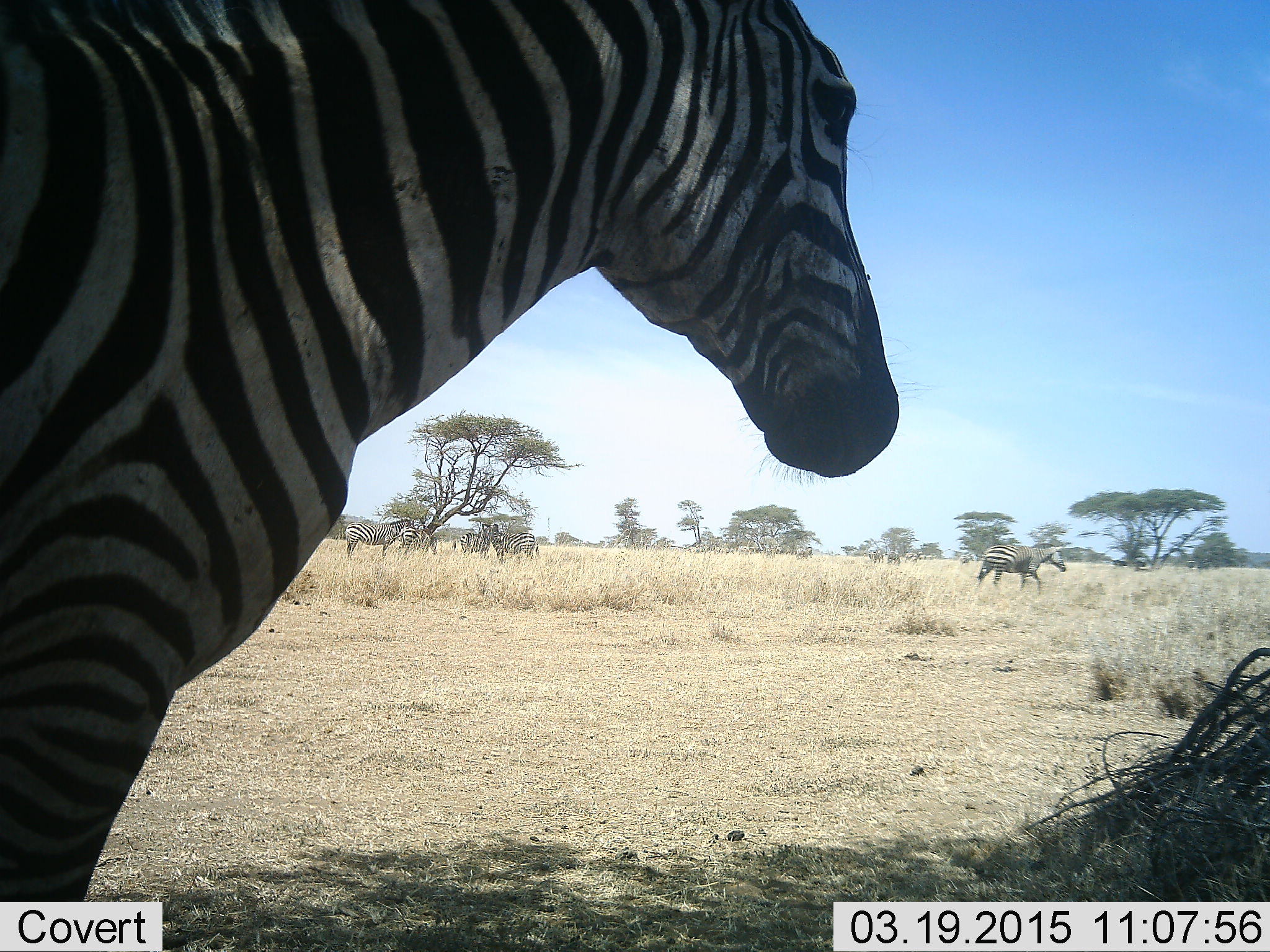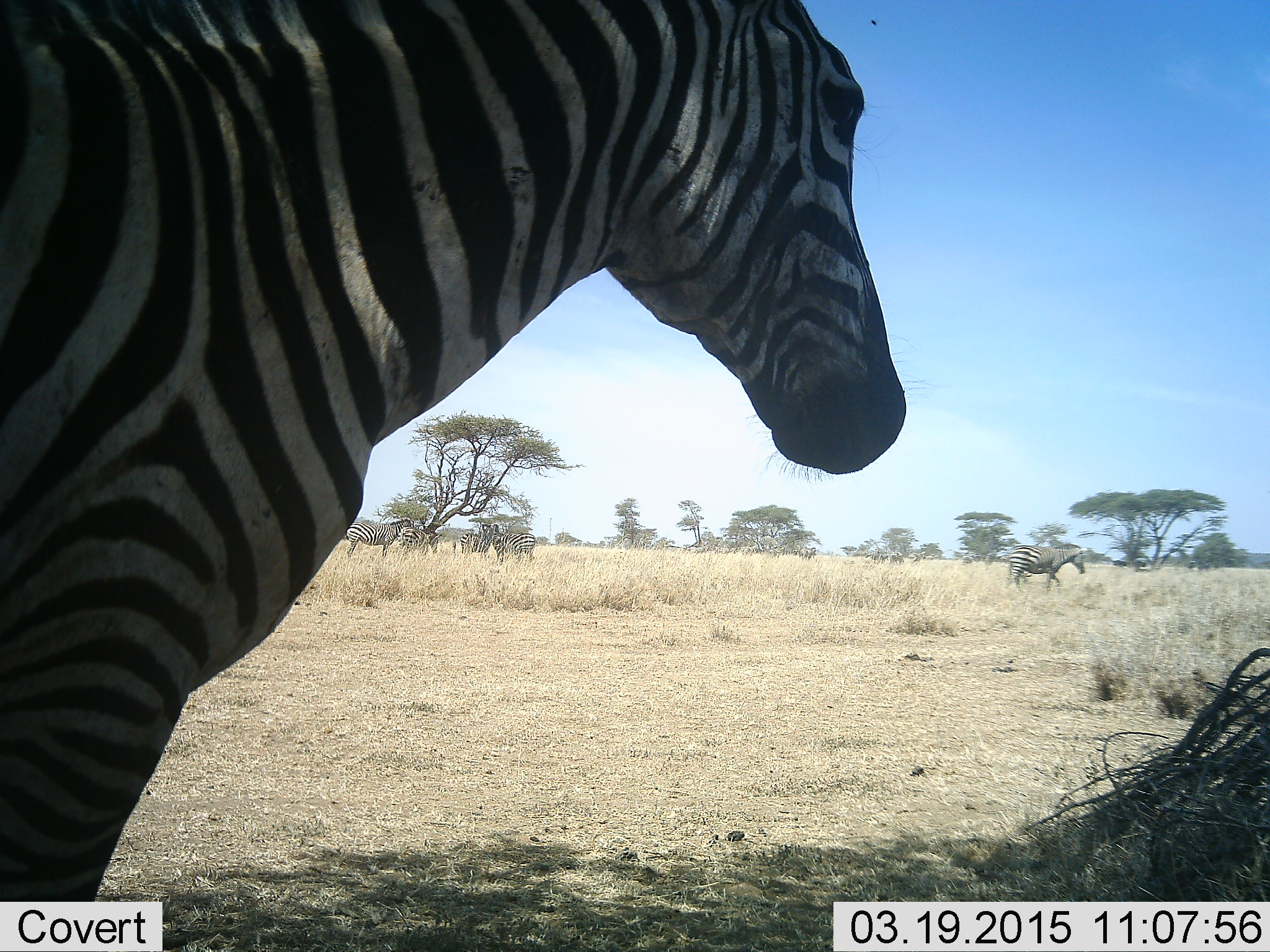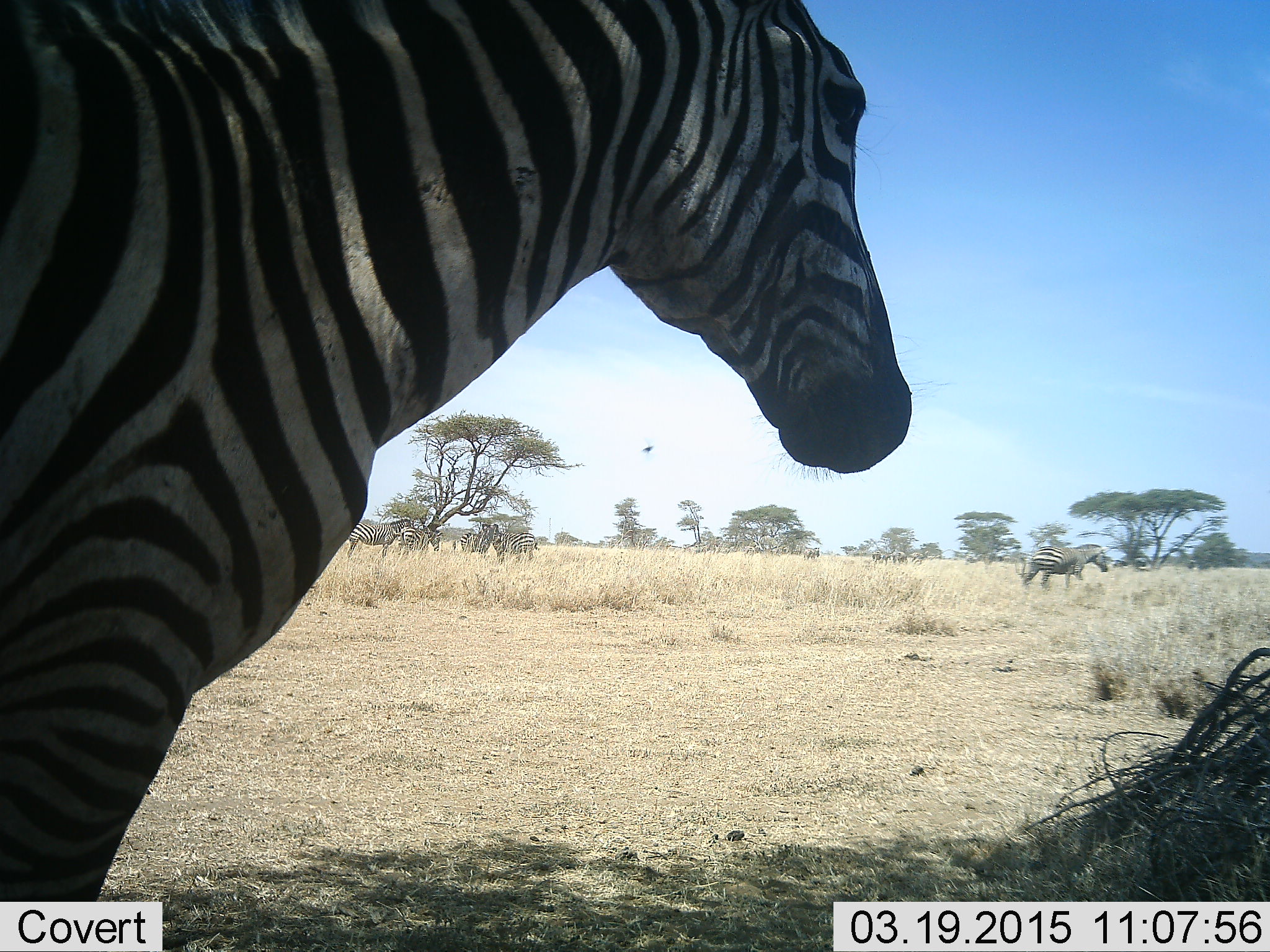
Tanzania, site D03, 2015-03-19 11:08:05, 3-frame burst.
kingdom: Animalia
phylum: Chordata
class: Mammalia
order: Perissodactyla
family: Equidae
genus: Equus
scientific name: Equus quagga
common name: plains zebra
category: zebra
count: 10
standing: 70%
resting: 0%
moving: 60%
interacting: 0%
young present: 0%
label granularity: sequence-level